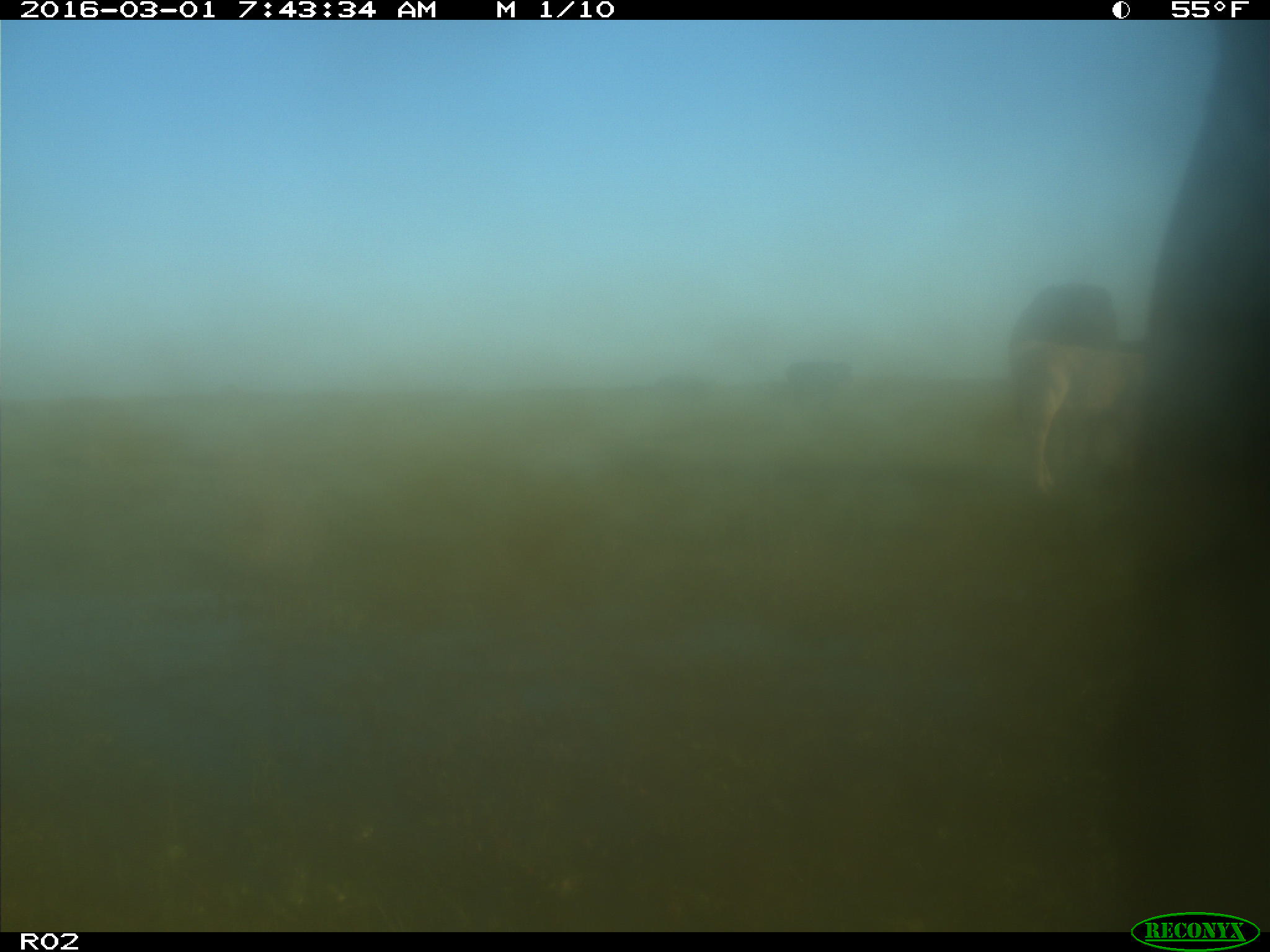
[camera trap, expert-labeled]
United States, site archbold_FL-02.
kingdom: Animalia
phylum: Chordata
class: Mammalia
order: Artiodactyla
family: Bovidae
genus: Bos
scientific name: Bos taurus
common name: domestic cow